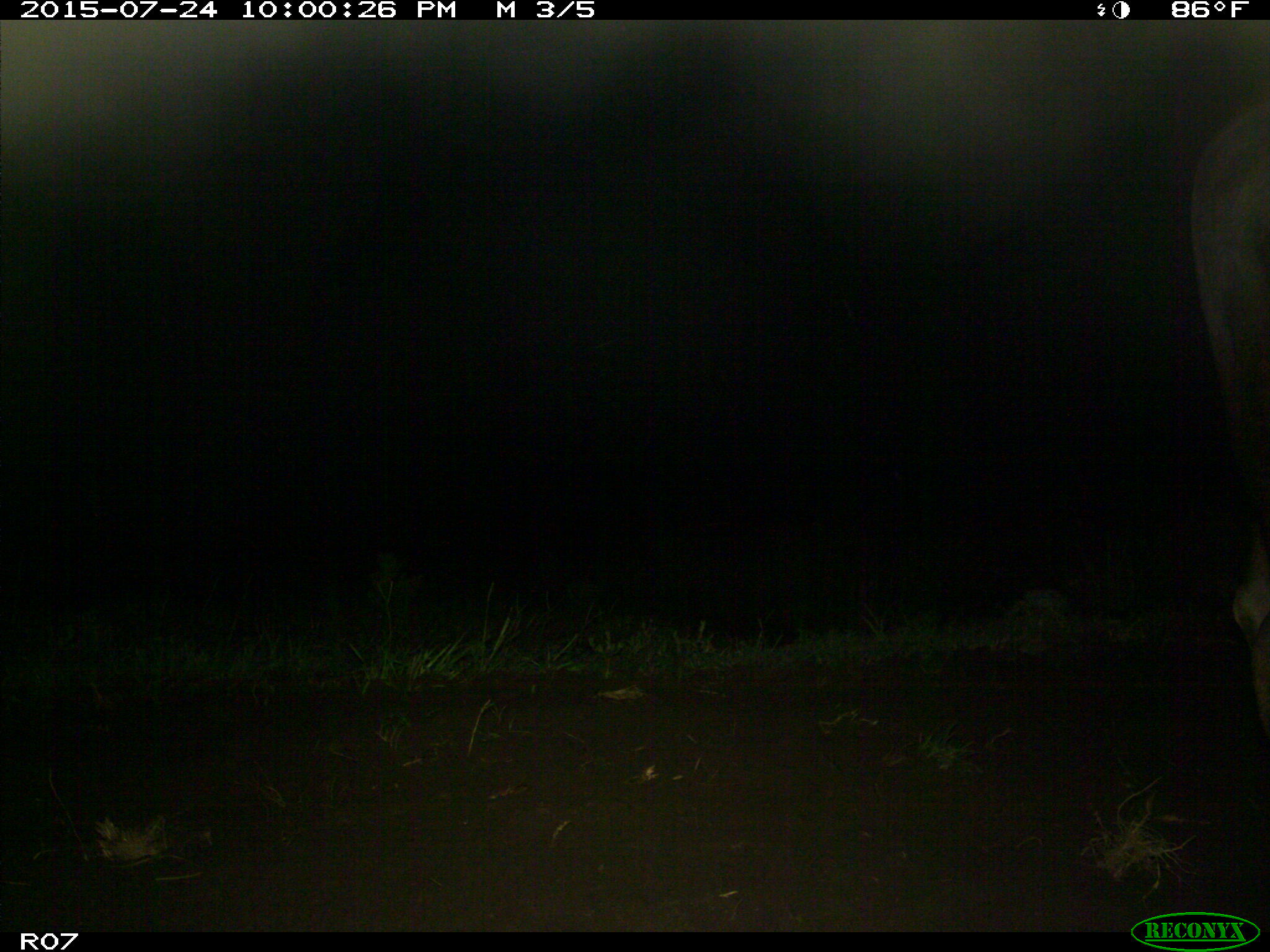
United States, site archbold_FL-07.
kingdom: Animalia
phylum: Chordata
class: Mammalia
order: Artiodactyla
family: Bovidae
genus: Bos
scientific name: Bos taurus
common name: domestic cow